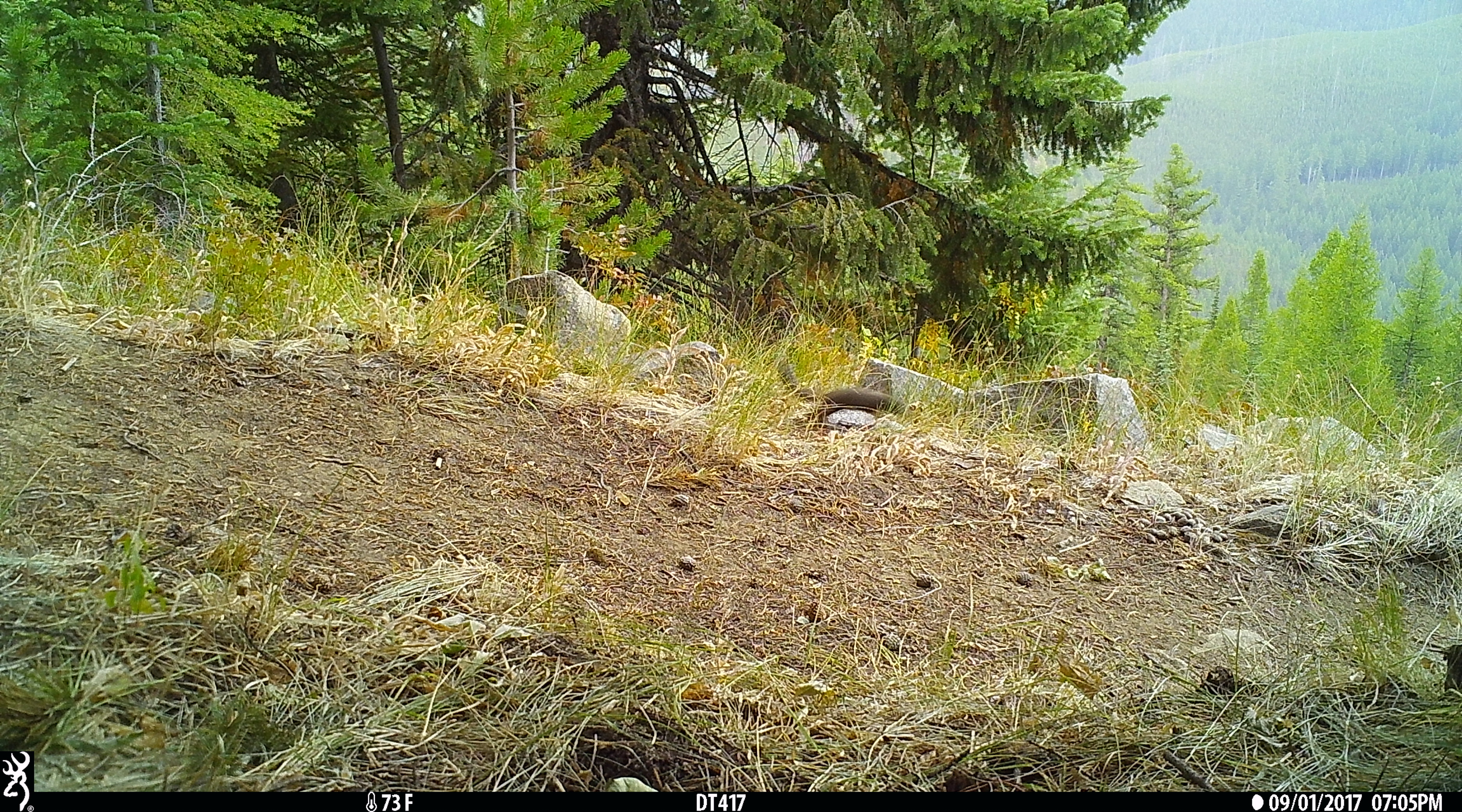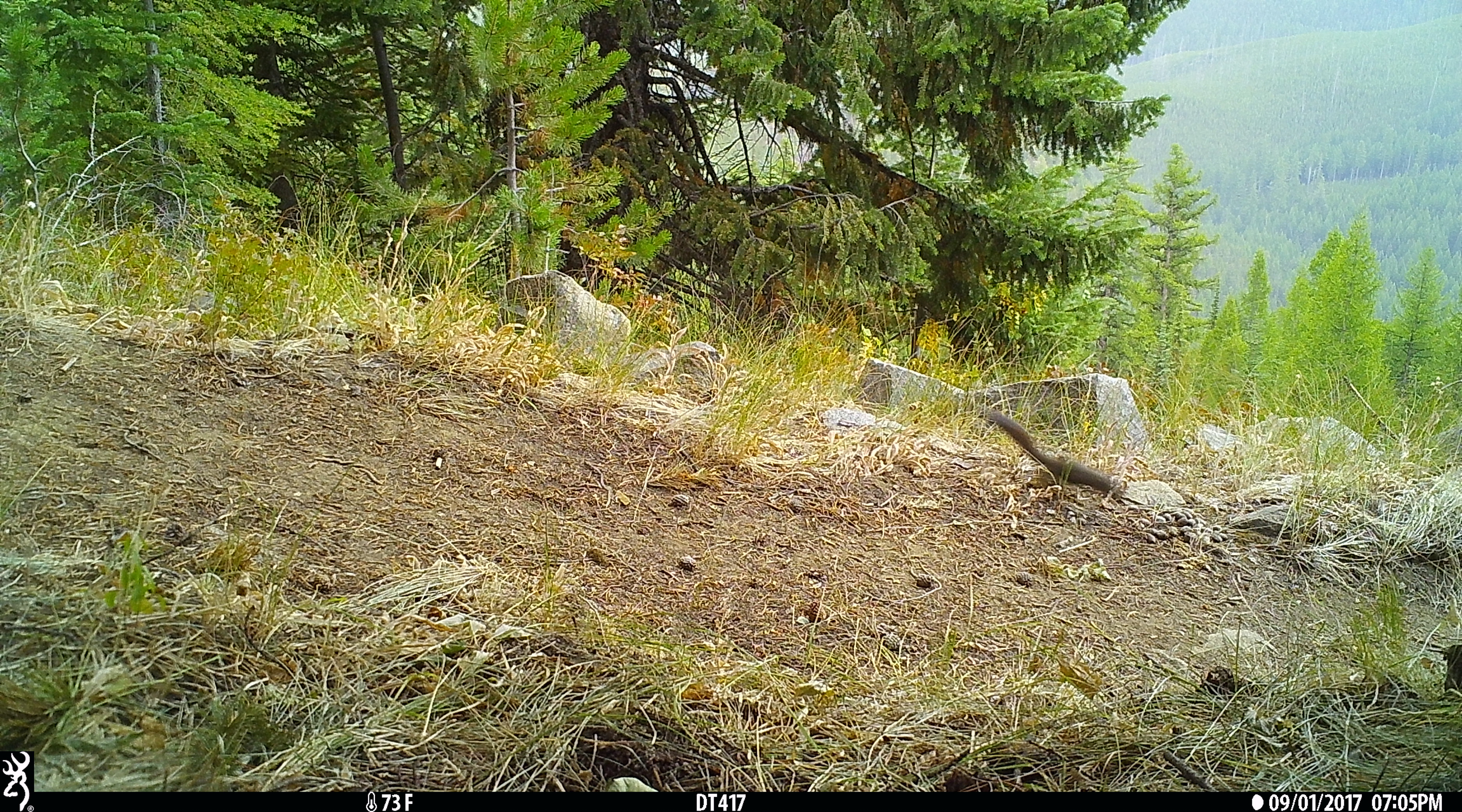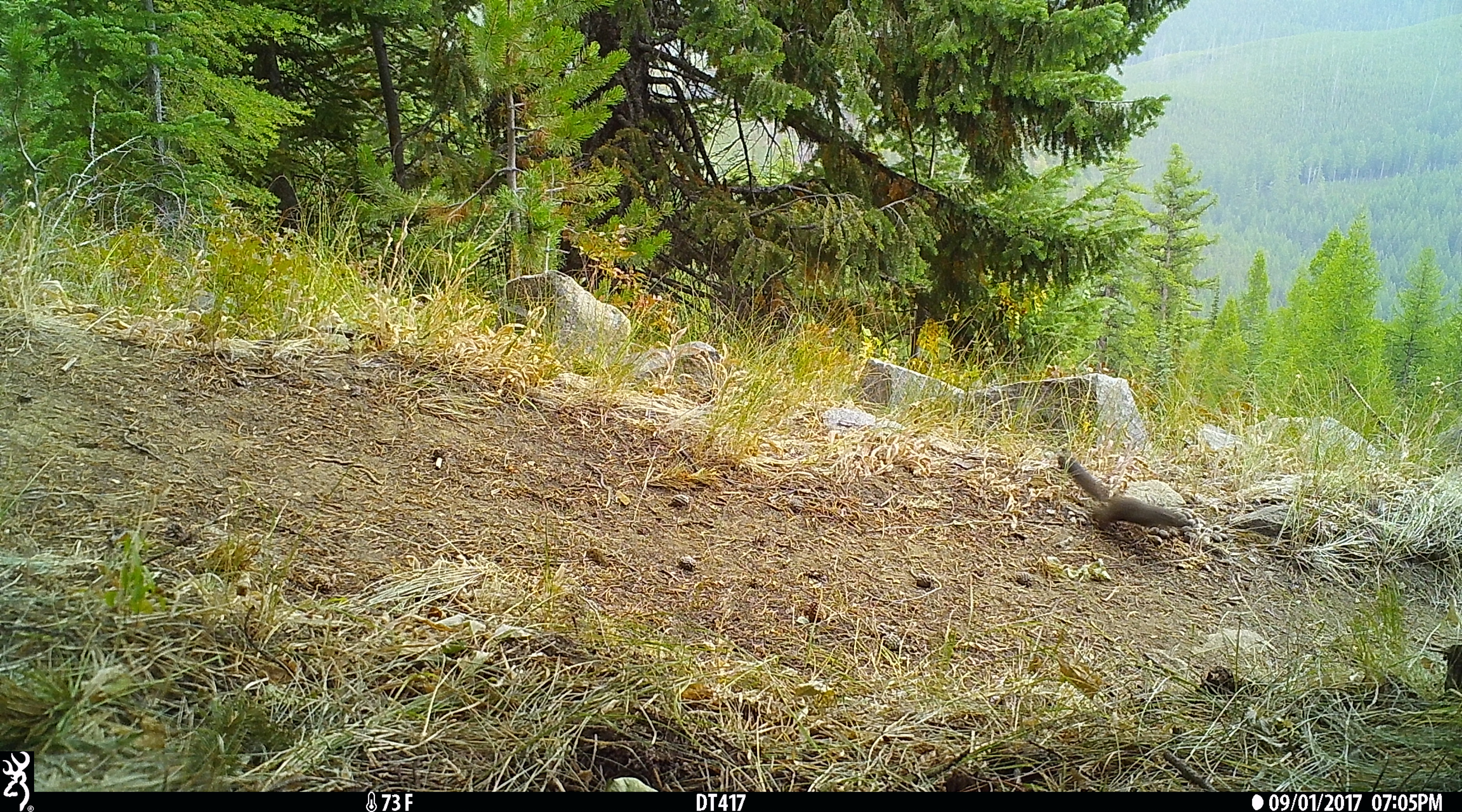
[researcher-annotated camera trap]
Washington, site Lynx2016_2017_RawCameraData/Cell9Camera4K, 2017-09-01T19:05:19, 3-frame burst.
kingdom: Animalia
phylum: Chordata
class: Mammalia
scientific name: Mammalia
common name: small mammal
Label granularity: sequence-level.